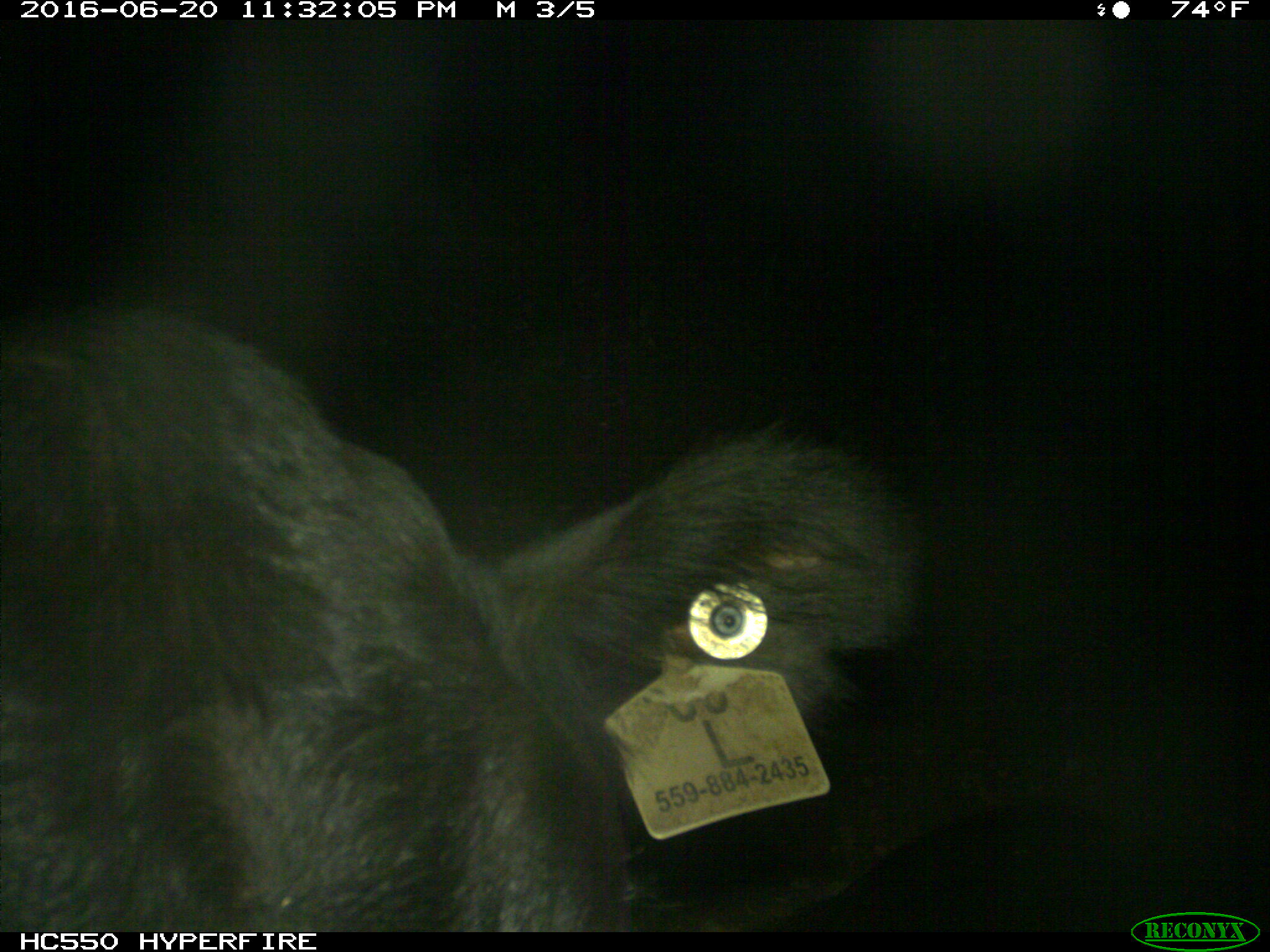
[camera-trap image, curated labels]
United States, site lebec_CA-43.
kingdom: Animalia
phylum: Chordata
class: Mammalia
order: Artiodactyla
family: Bovidae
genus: Bos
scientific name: Bos taurus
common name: domestic cow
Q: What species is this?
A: Bos taurus (domestic cow).